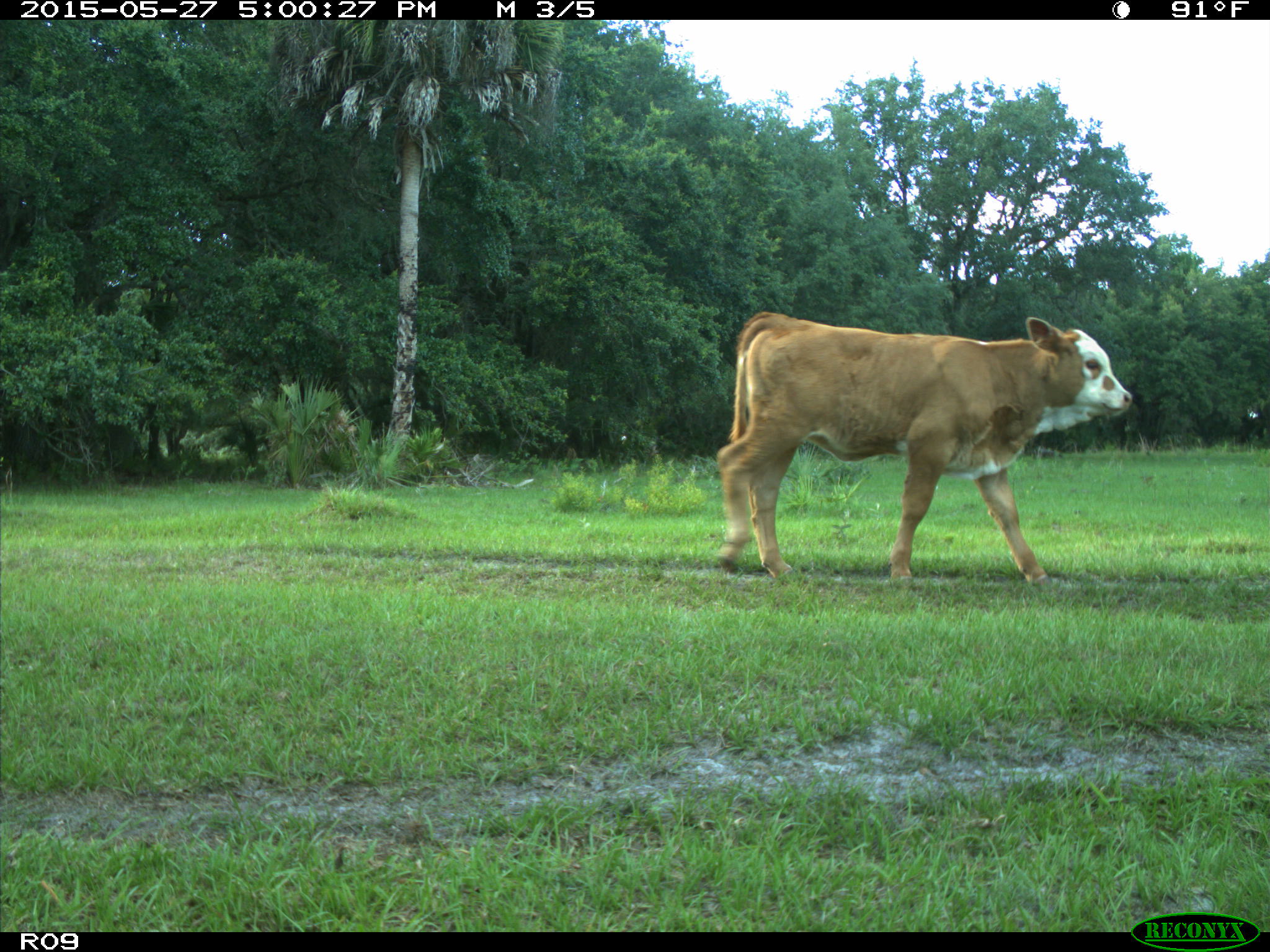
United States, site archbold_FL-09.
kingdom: Animalia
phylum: Chordata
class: Mammalia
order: Artiodactyla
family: Bovidae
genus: Bos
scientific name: Bos taurus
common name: domestic cow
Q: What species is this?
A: Bos taurus (domestic cow).